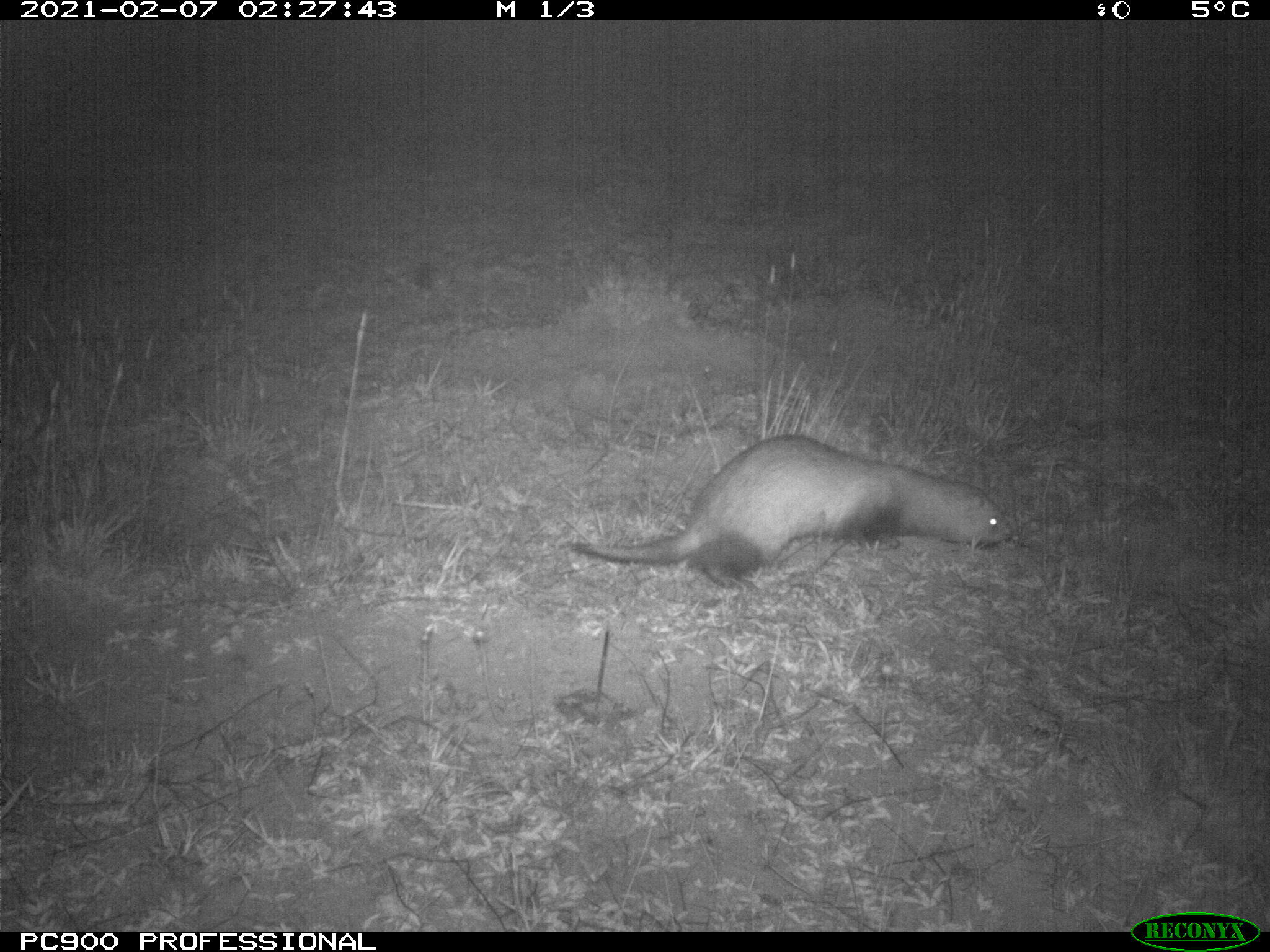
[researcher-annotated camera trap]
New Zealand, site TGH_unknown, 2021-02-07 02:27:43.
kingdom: Animalia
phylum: Chordata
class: Mammalia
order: Carnivora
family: Mustelidae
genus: Mustela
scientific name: Mustela furo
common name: ferret